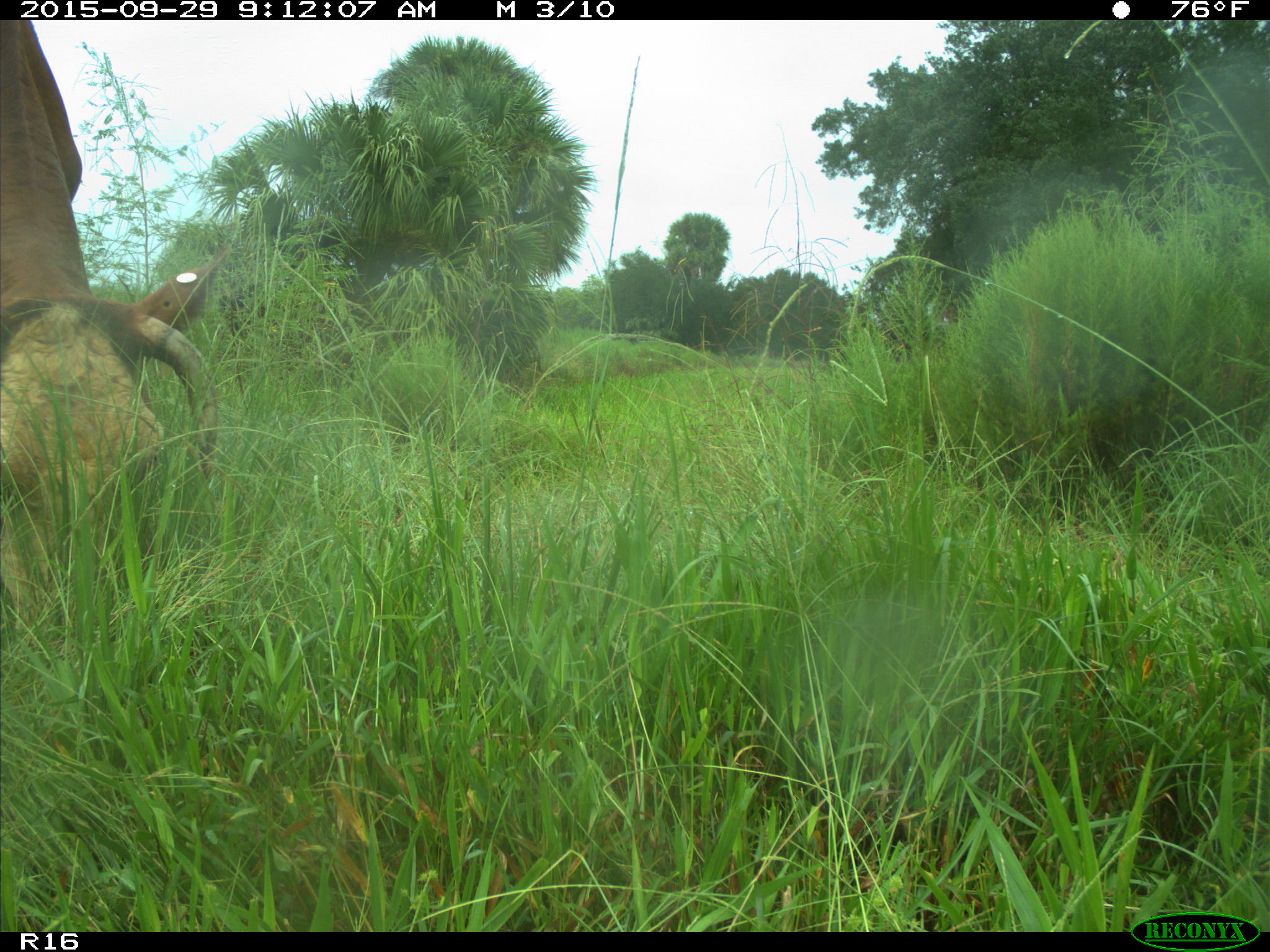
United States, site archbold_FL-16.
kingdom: Animalia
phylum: Chordata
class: Mammalia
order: Artiodactyla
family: Bovidae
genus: Bos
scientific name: Bos taurus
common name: domestic cow